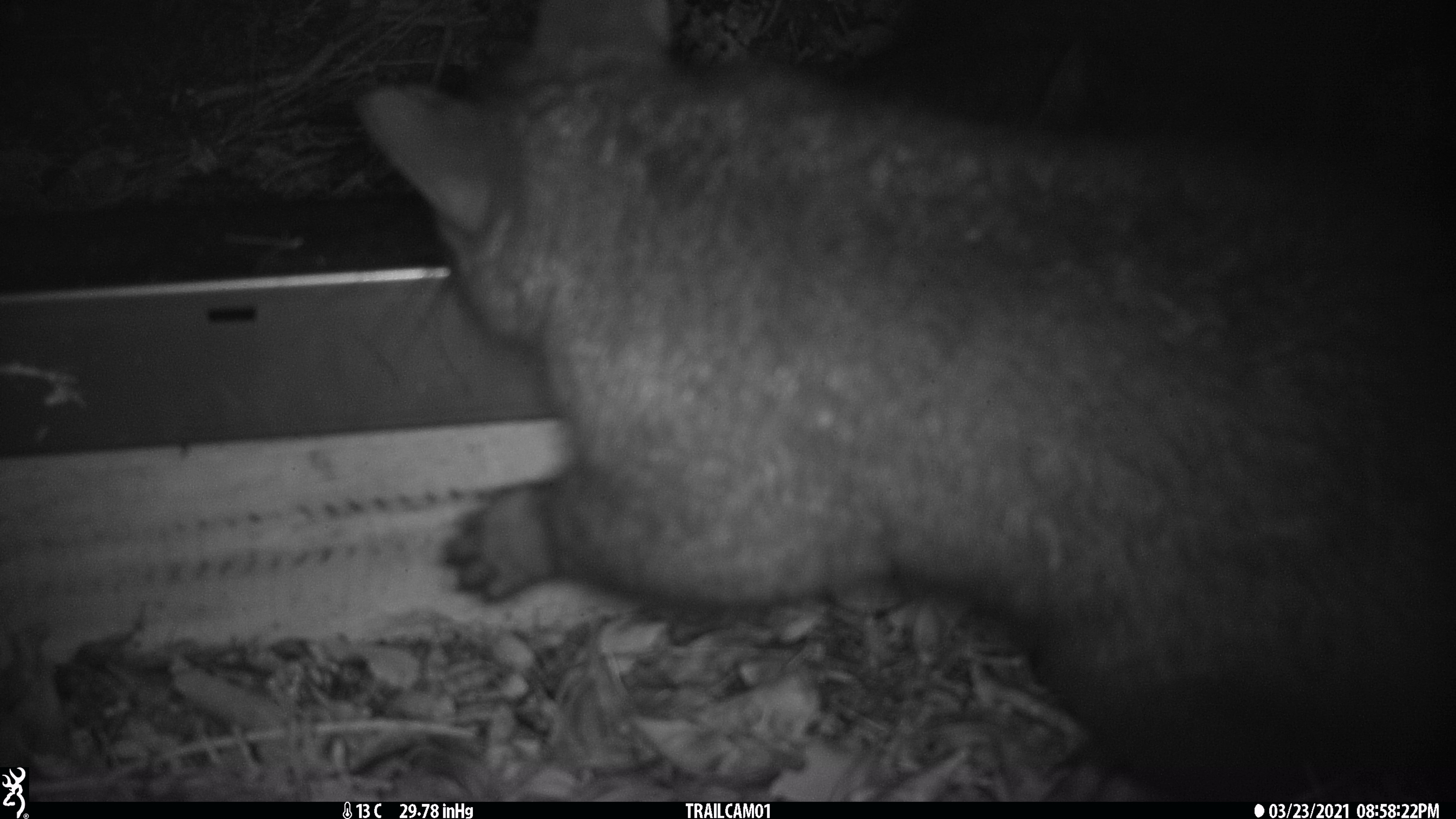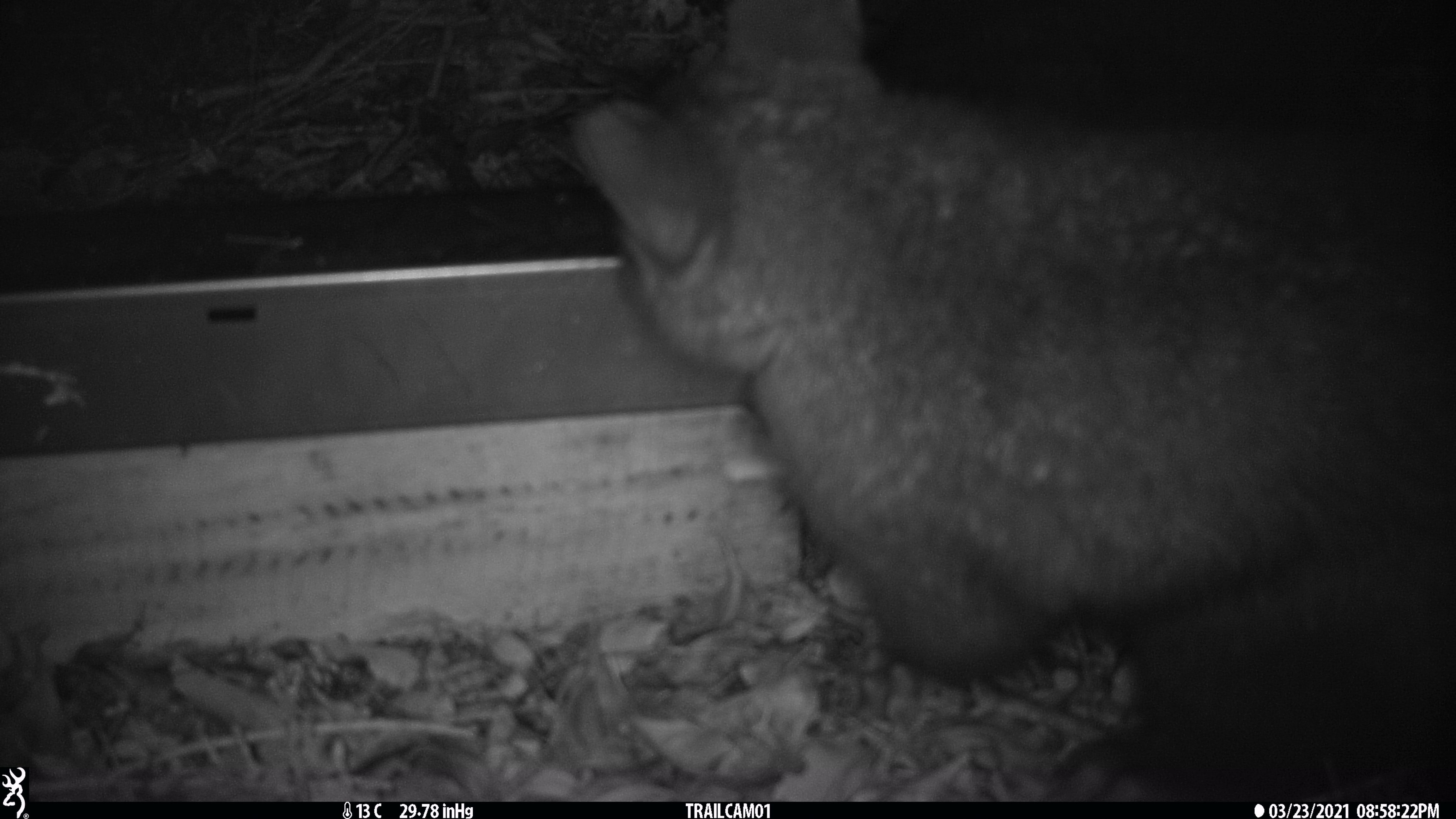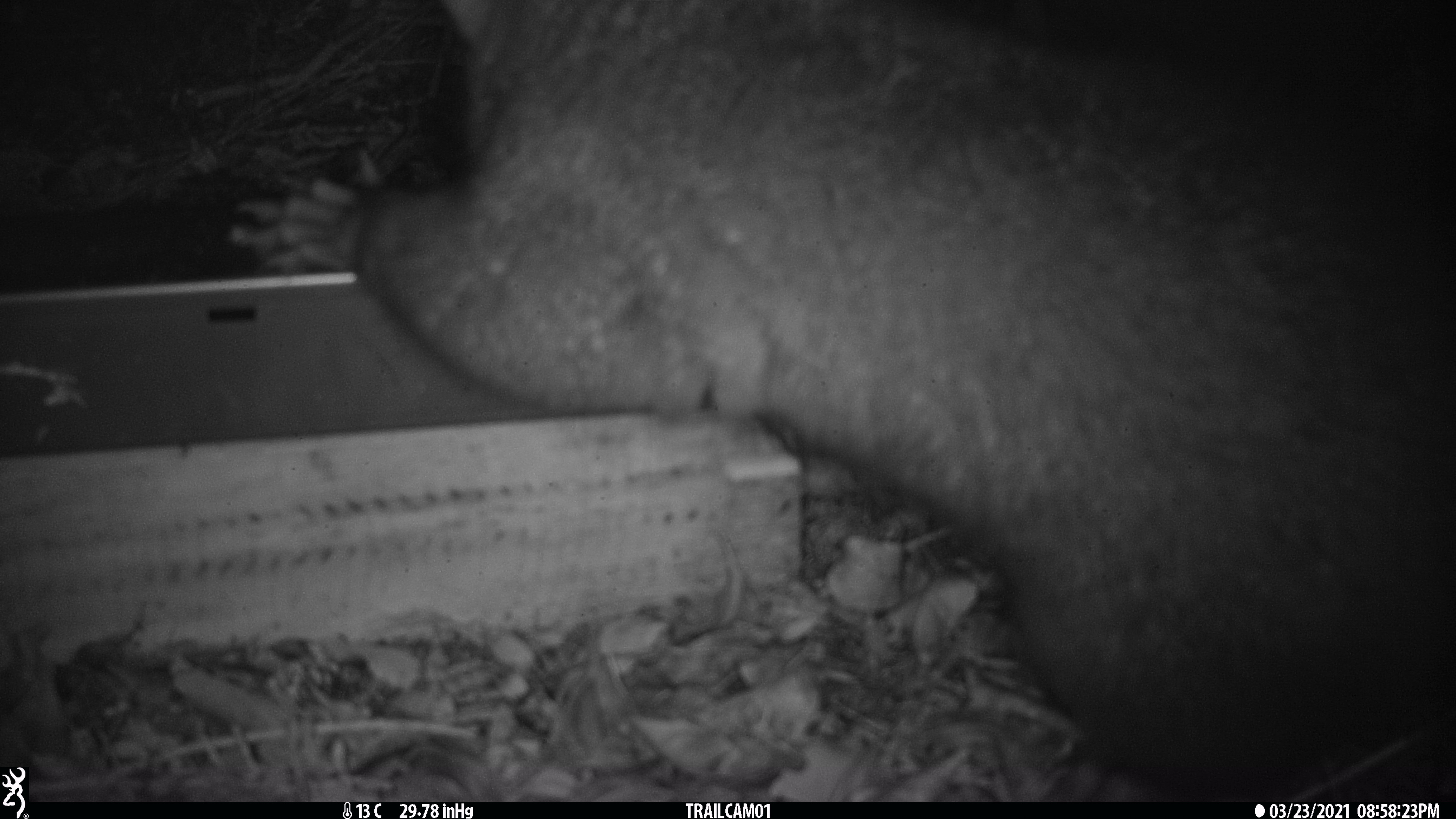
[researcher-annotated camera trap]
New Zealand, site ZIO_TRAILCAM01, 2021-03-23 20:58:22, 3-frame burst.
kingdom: Animalia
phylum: Chordata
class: Mammalia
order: Diprotodontia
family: Phalangeridae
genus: Trichosurus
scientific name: Trichosurus vulpecula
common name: common brushtail possum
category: possum